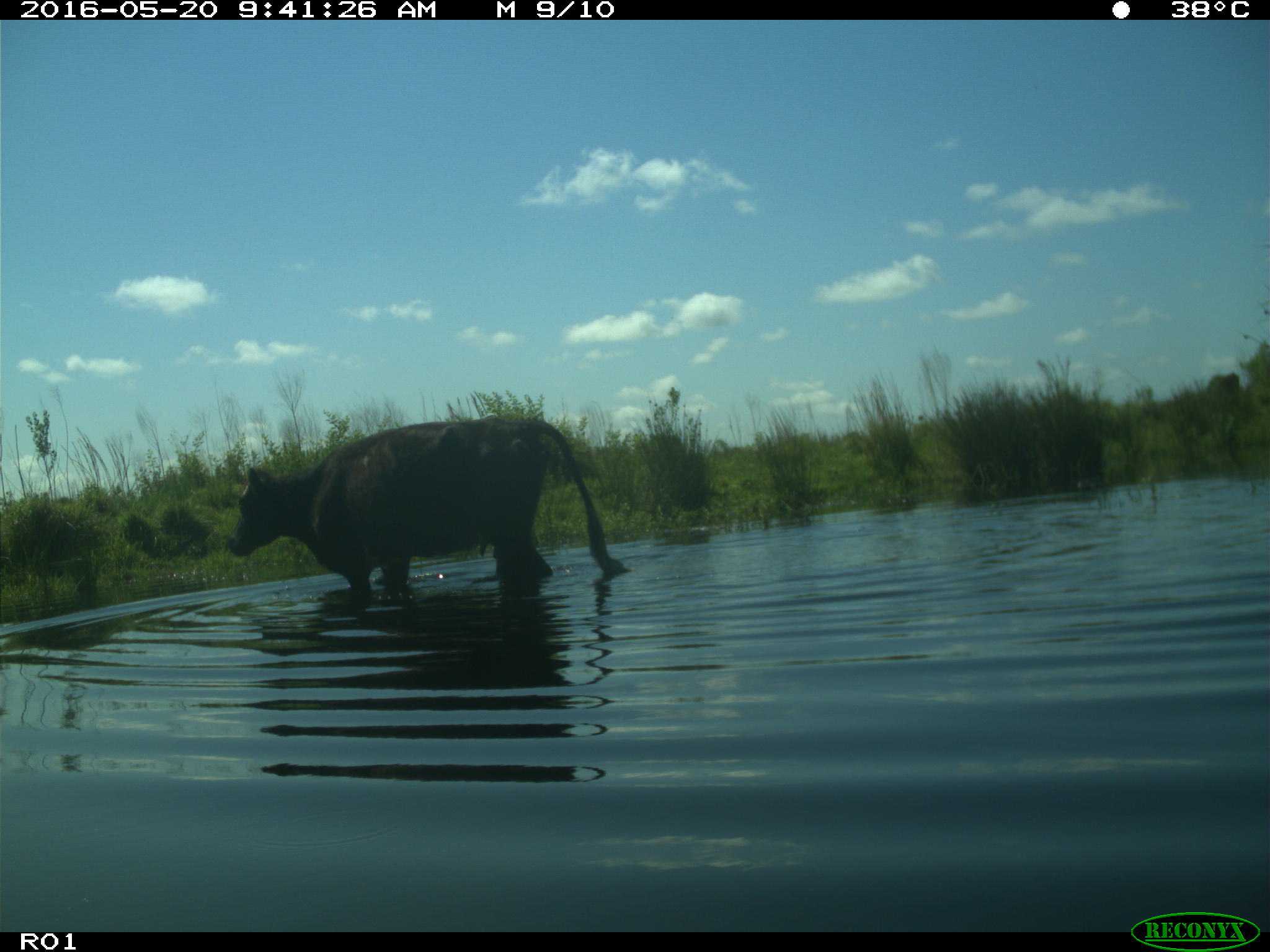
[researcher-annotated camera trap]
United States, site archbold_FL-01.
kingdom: Animalia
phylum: Chordata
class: Mammalia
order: Artiodactyla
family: Bovidae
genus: Bos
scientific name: Bos taurus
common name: domestic cow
Bos taurus (domestic cow).